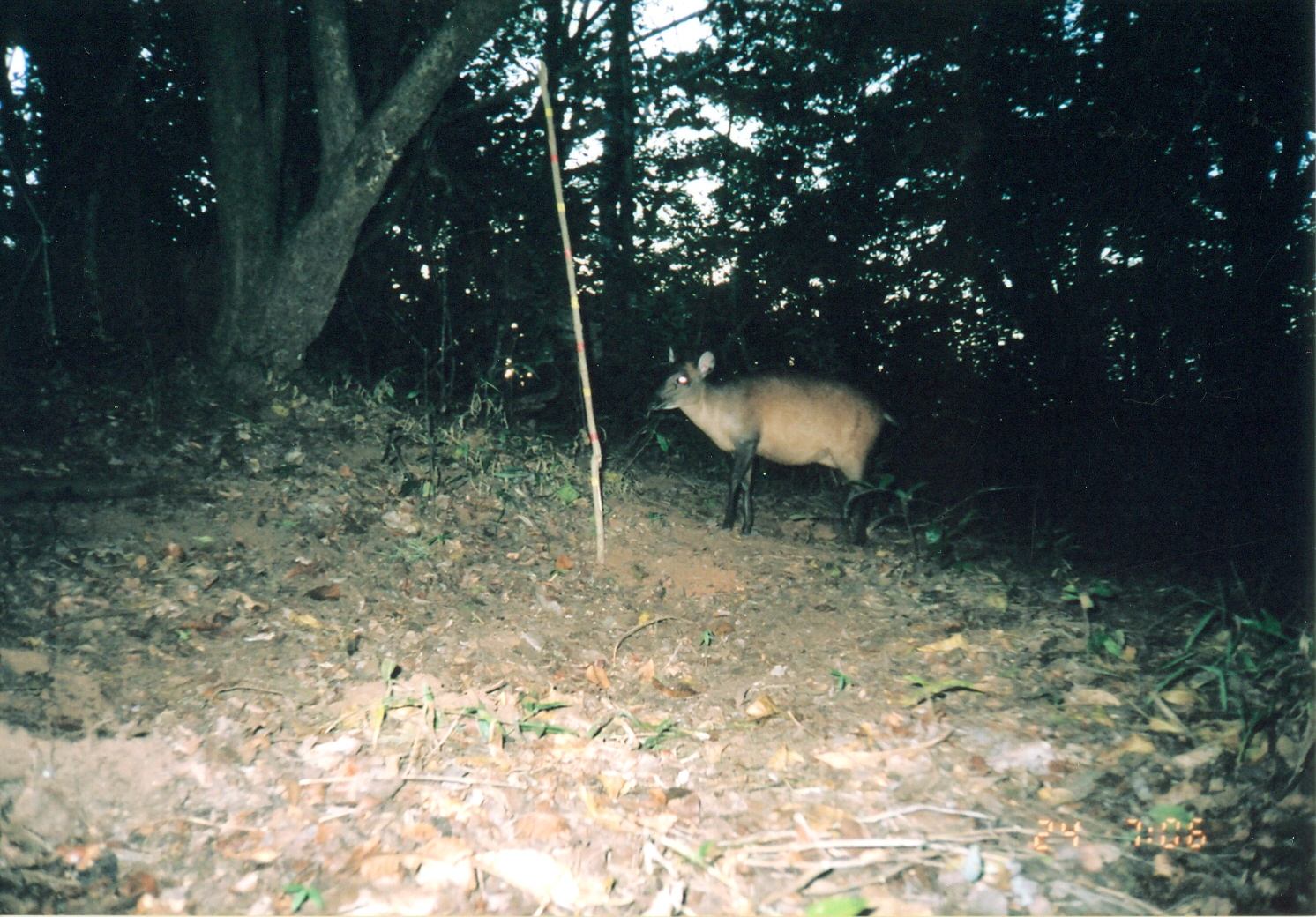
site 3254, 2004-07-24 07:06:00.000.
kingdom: Animalia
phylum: Chordata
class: Mammalia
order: Artiodactyla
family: Bovidae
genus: Cephalophus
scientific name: Cephalophus harveyi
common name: harvey's duiker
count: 1